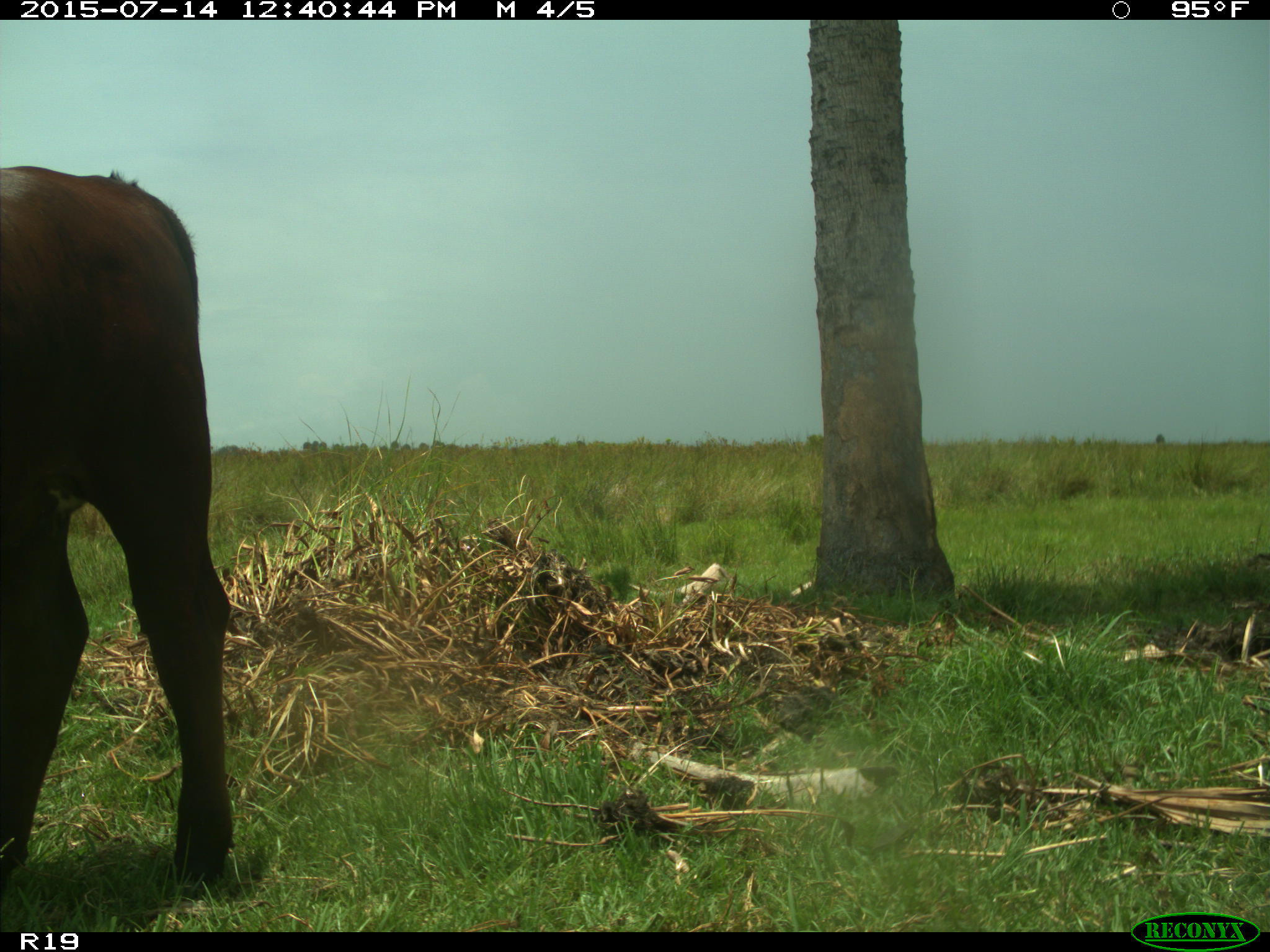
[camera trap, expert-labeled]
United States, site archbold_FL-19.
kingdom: Animalia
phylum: Chordata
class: Mammalia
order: Artiodactyla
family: Bovidae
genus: Bos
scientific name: Bos taurus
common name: domestic cow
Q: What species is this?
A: Bos taurus (domestic cow).